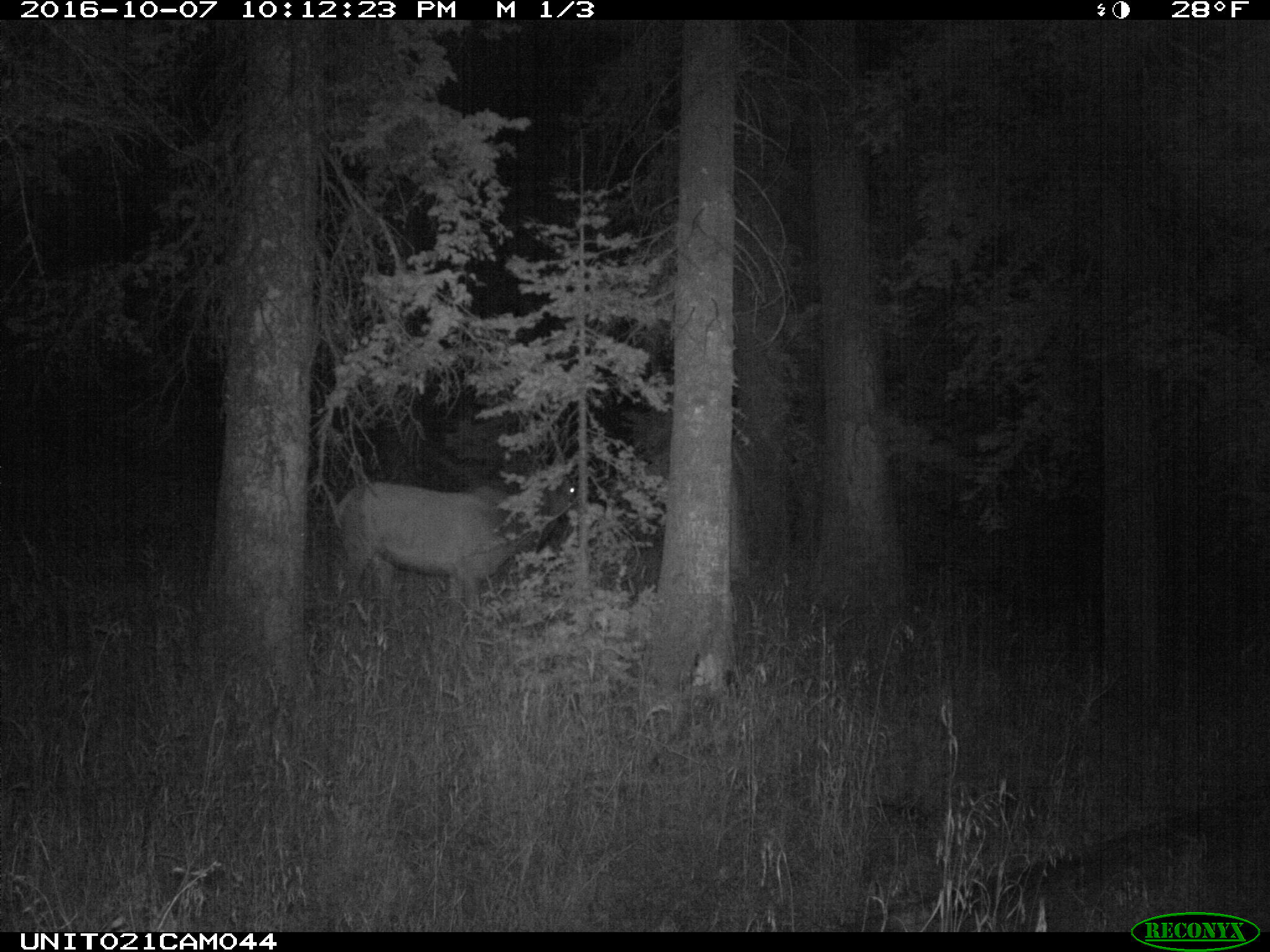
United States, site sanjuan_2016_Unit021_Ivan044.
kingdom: Animalia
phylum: Chordata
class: Mammalia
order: Artiodactyla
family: Cervidae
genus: Cervus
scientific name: Cervus elaphus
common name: red deer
Cervus elaphus (red deer).